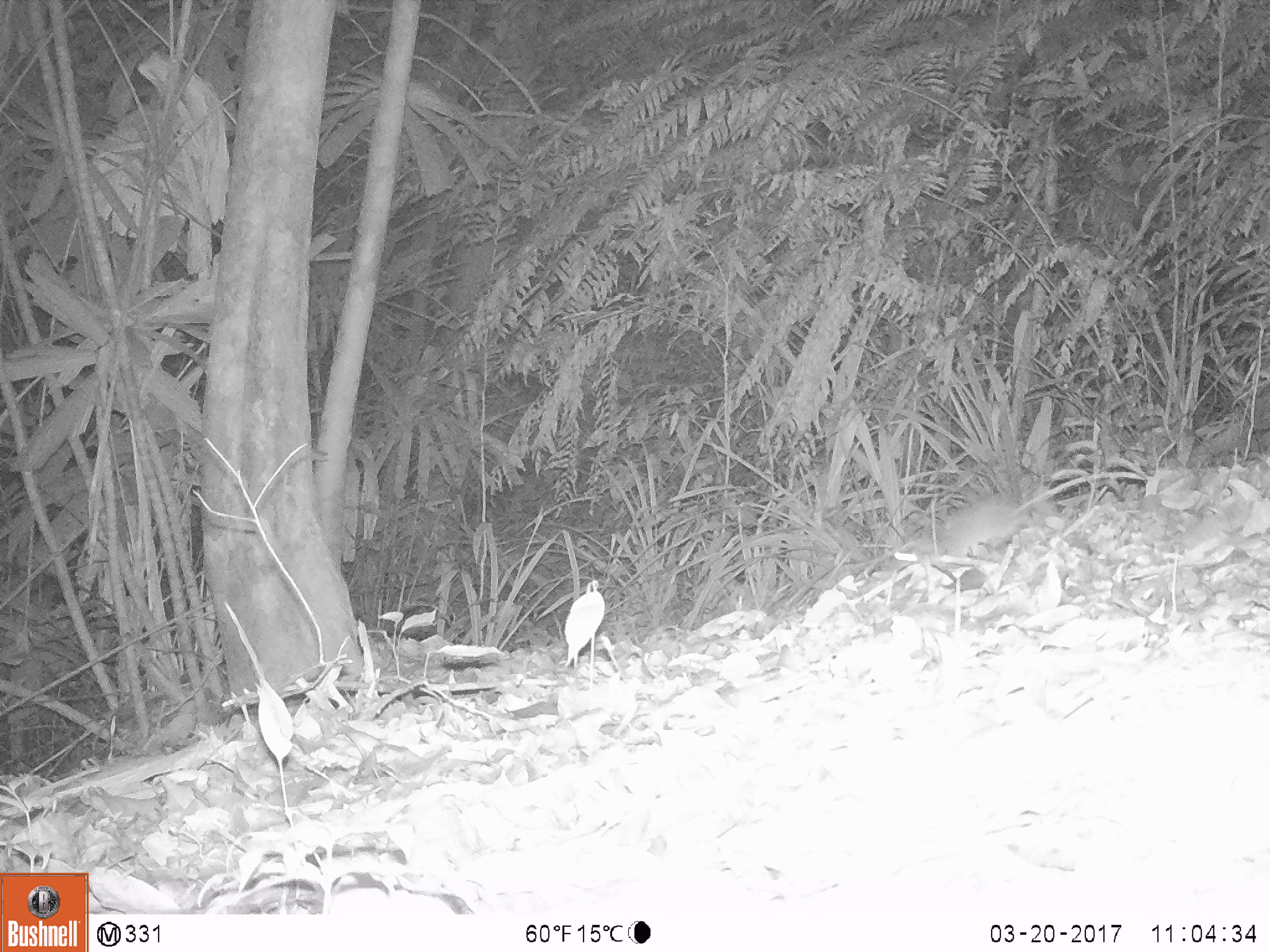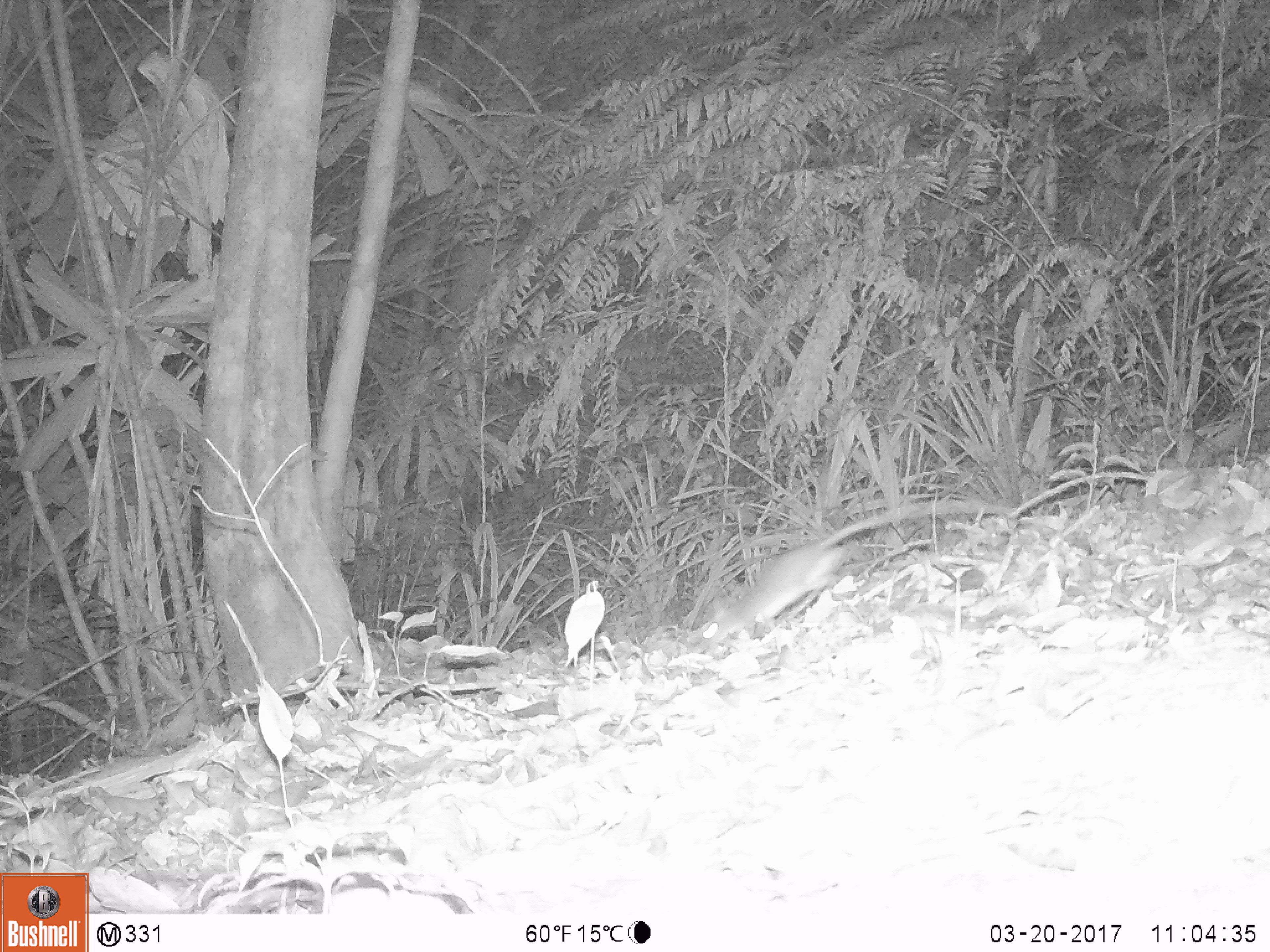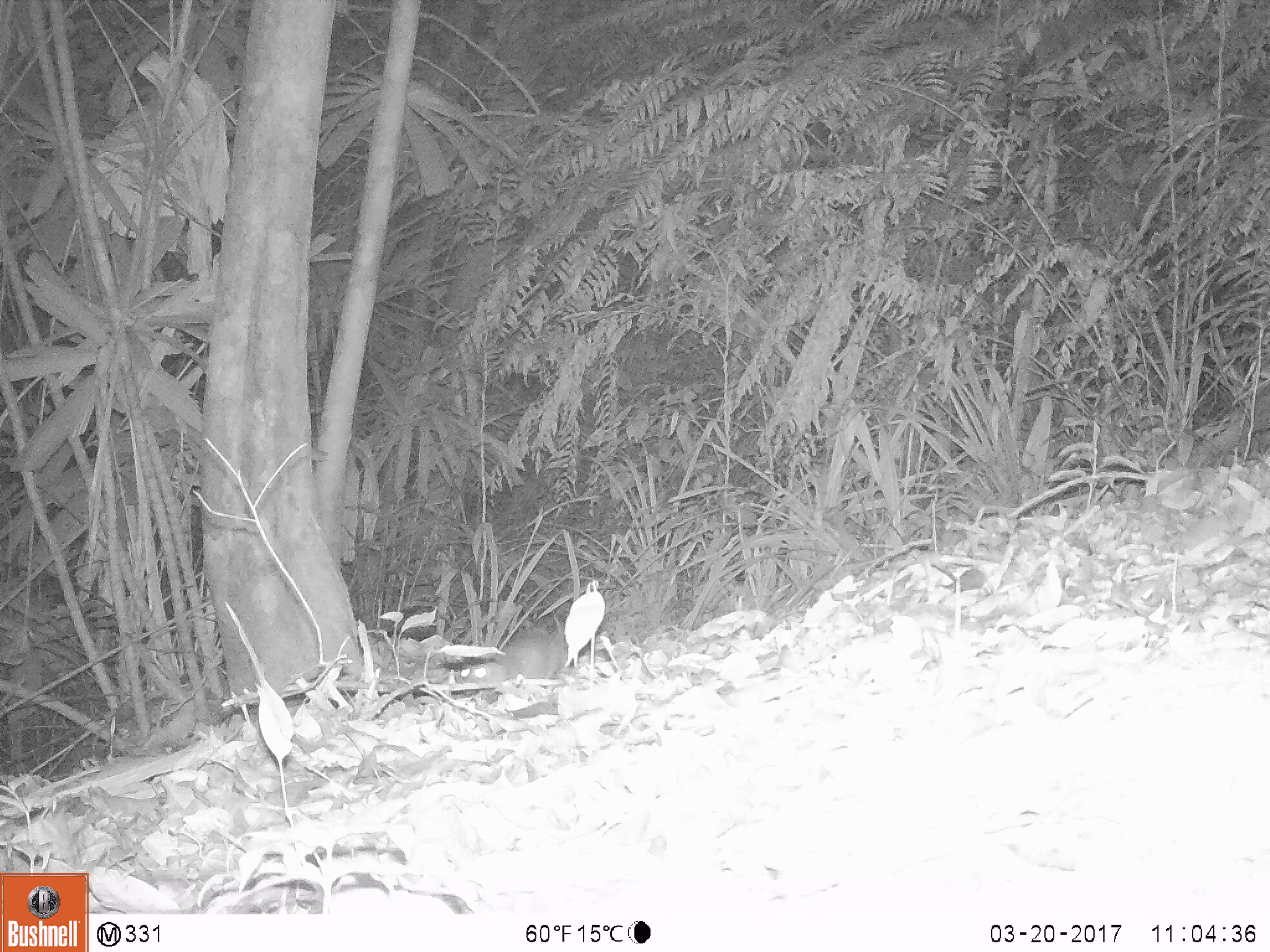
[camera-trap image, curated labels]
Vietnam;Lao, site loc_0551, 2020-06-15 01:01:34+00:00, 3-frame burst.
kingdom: Animalia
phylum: Chordata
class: Mammalia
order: Rodentia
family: Muridae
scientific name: Muridae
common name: old-world mice and rats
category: unidentified murid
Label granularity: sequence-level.